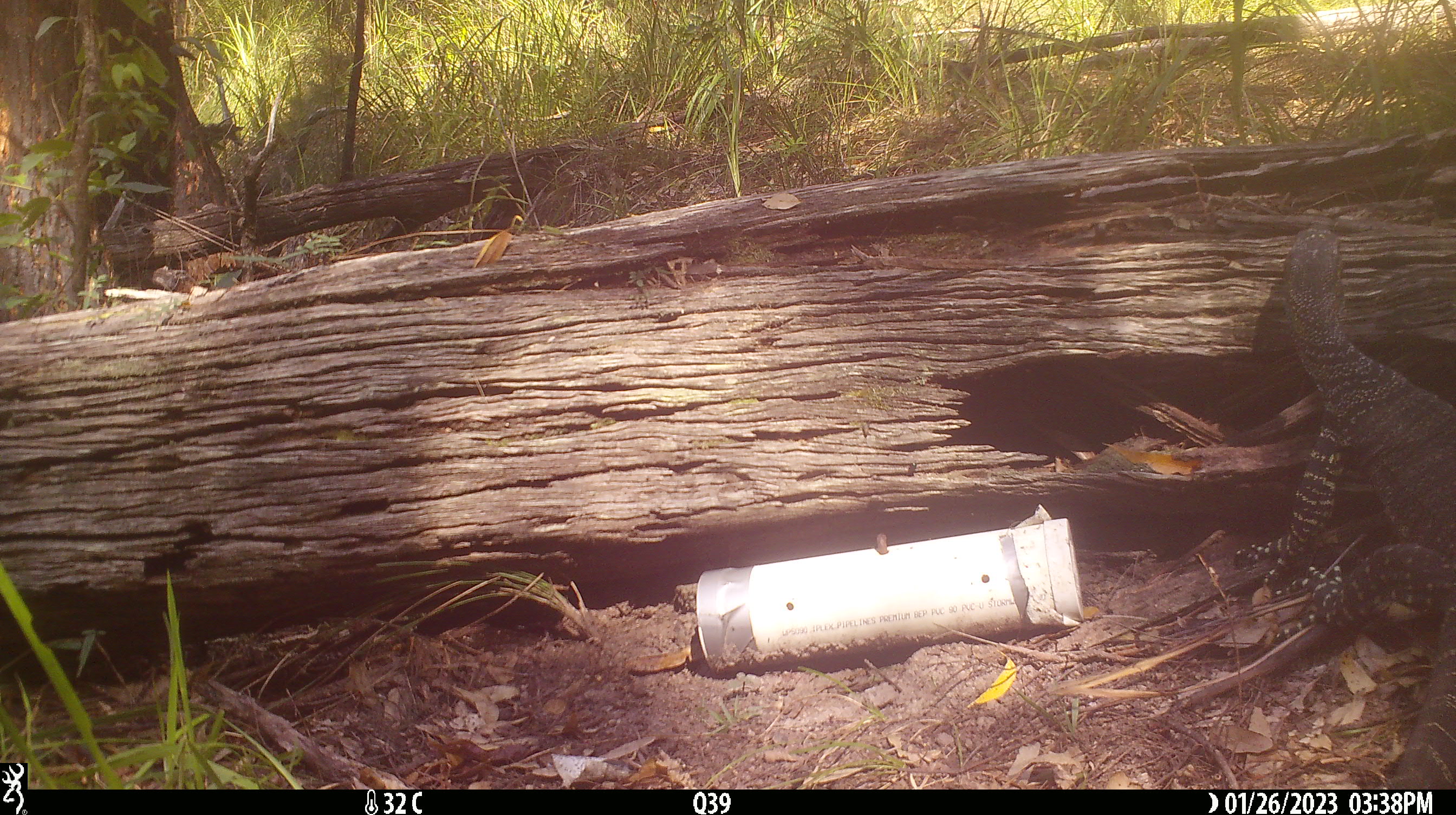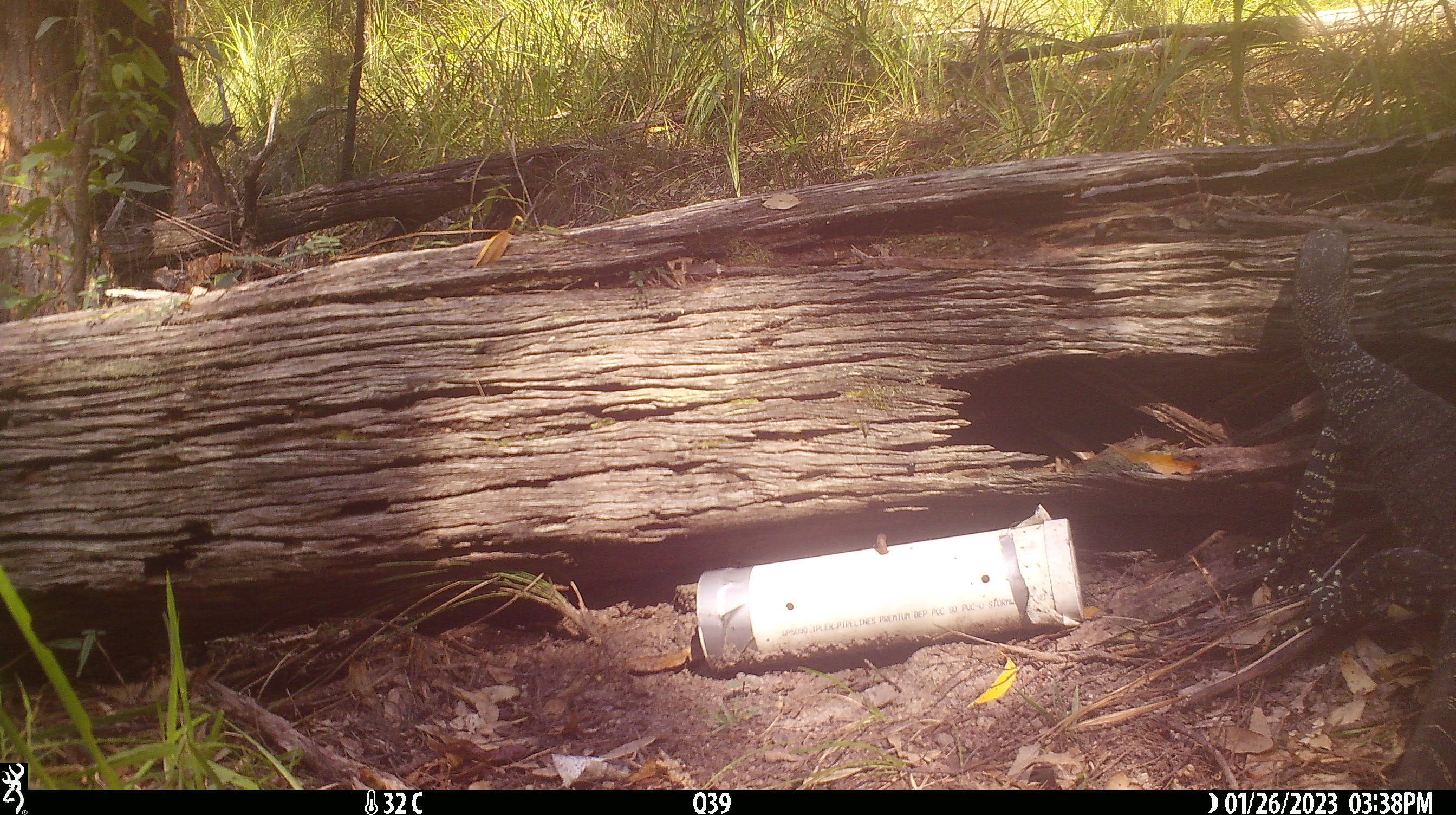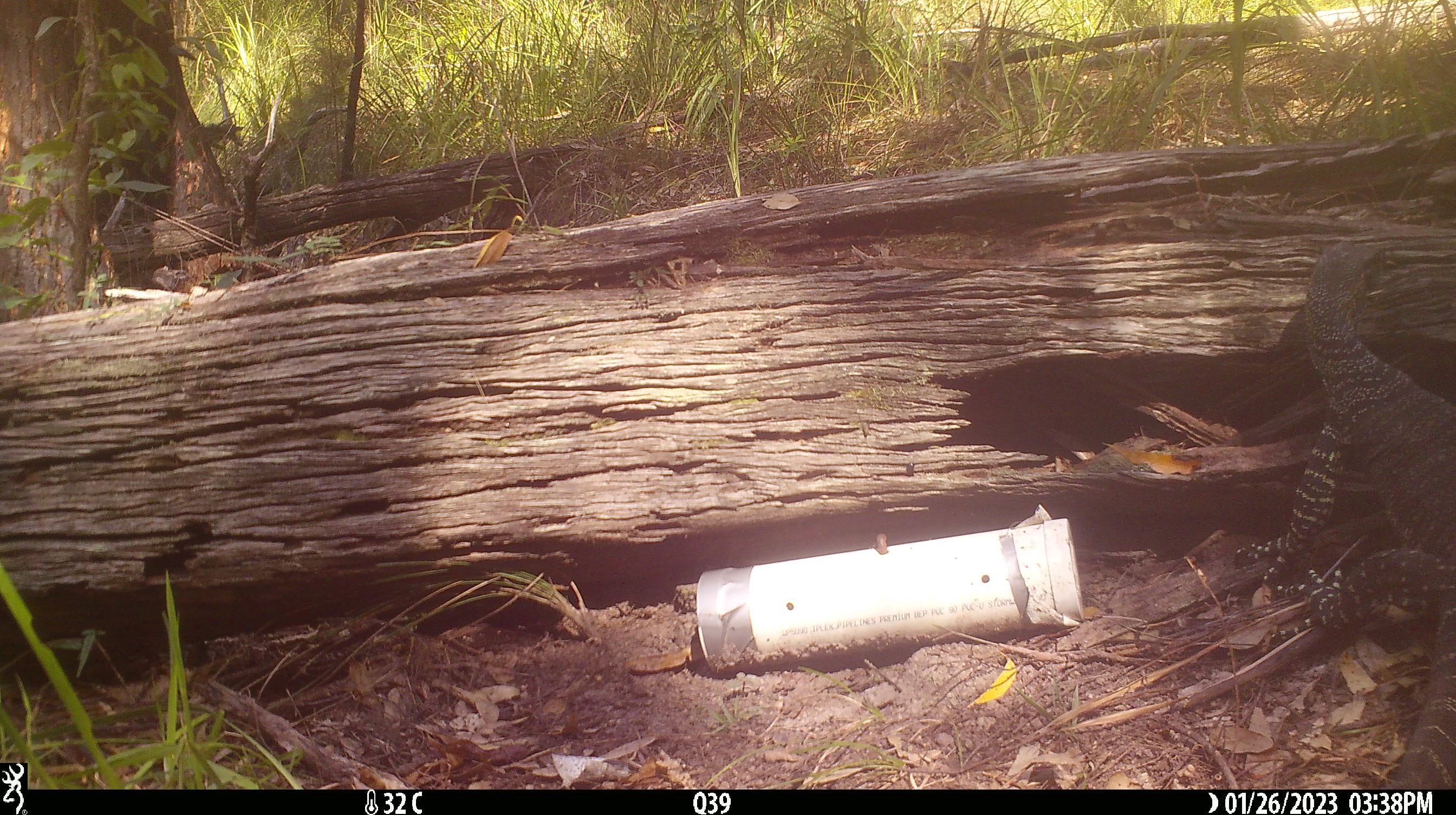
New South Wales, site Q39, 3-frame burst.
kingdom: Animalia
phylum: Chordata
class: Reptilia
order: Squamata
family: Varanidae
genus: Varanus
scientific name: Varanus varius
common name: lace monitor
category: goanna